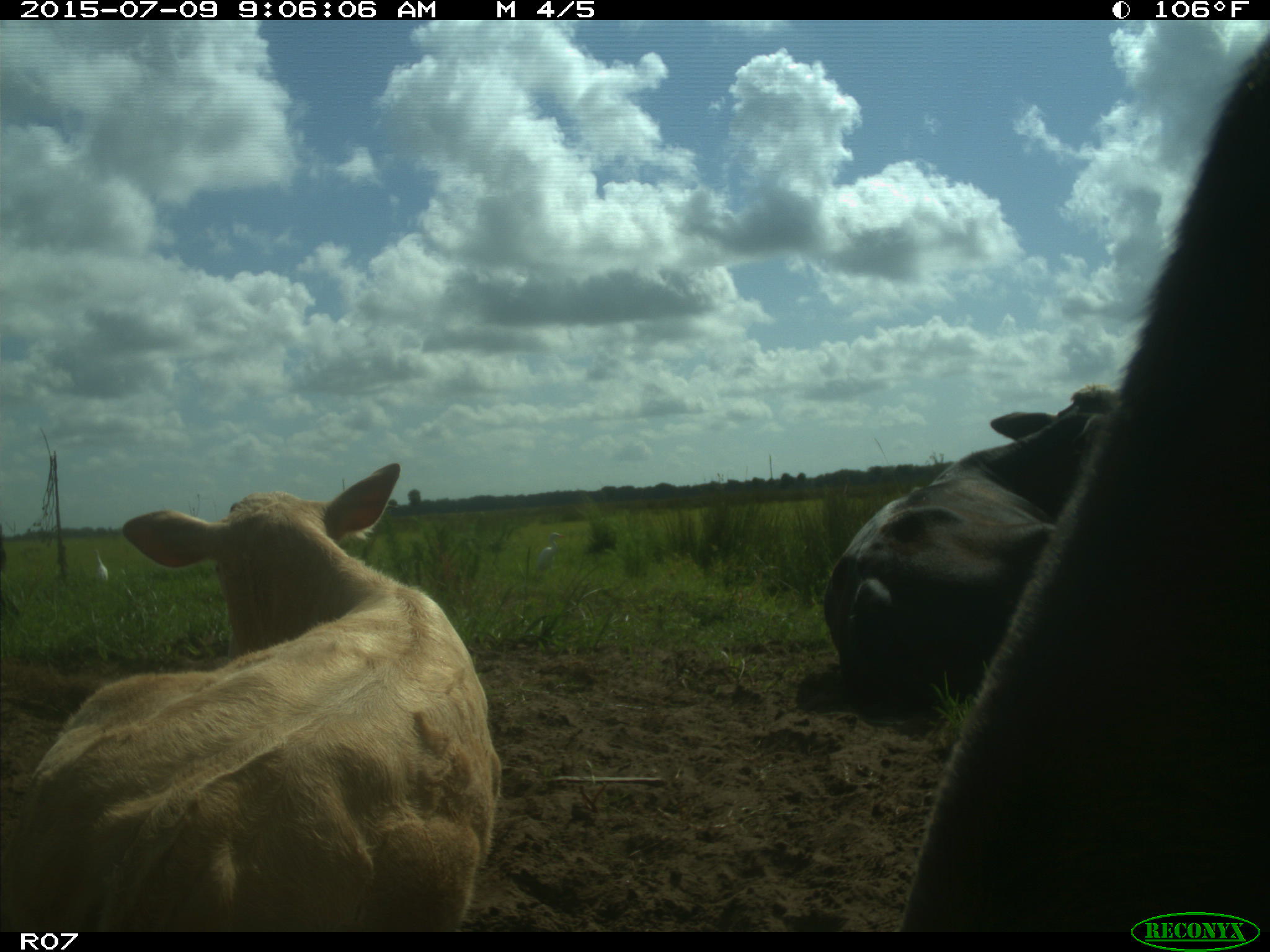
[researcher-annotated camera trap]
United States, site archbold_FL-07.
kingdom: Animalia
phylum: Chordata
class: Mammalia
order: Artiodactyla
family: Bovidae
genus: Bos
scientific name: Bos taurus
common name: domestic cow